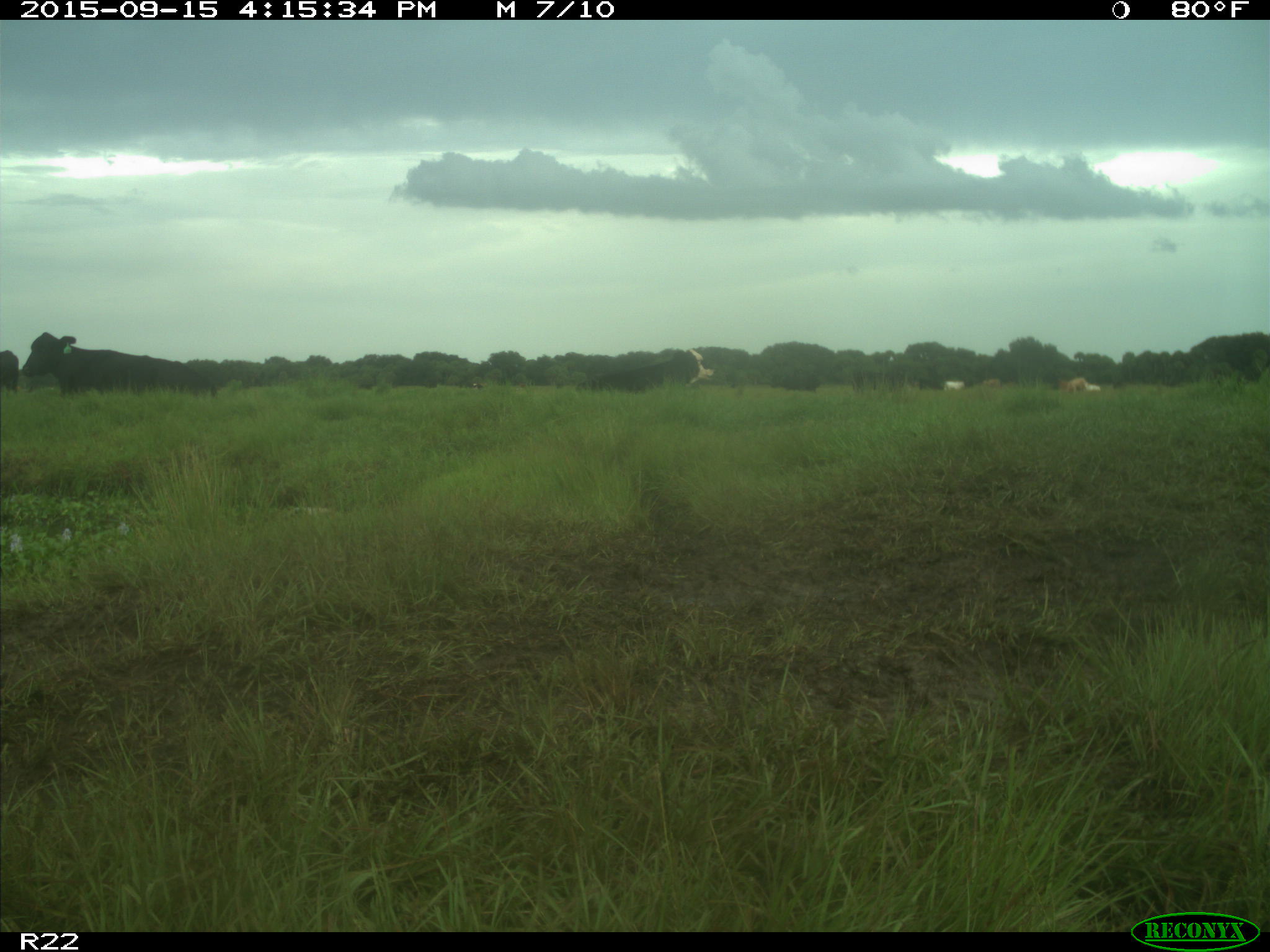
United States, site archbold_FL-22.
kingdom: Animalia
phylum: Chordata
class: Mammalia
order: Artiodactyla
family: Bovidae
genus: Bos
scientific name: Bos taurus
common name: domestic cow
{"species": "Bos taurus (domestic cow)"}